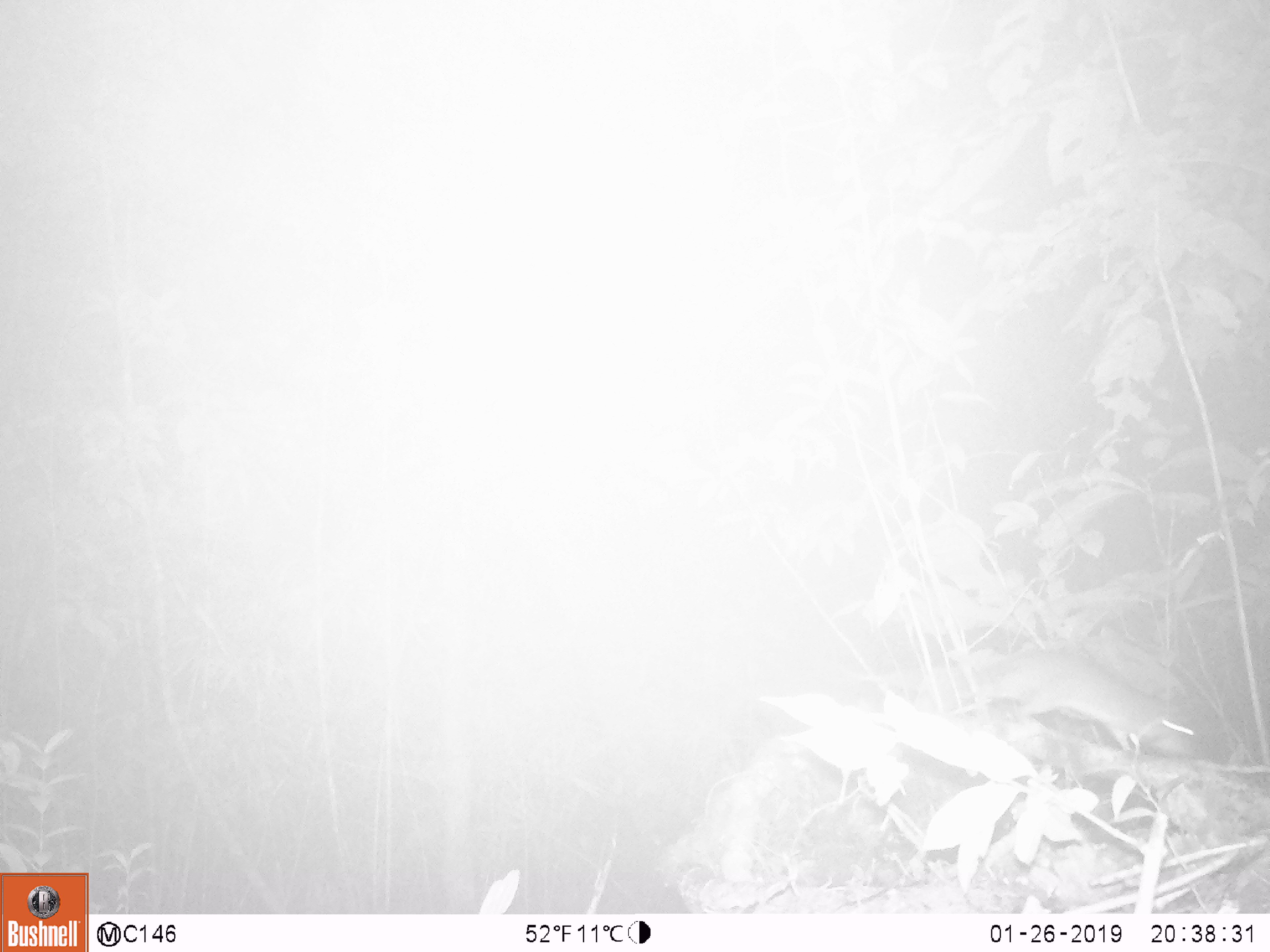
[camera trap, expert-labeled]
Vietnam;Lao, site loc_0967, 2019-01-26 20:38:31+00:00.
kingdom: Animalia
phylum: Chordata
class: Mammalia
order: Rodentia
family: Muridae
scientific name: Muridae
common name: old-world mice and rats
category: unidentified murid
Unidentified murid (old-world mice and rats) (Muridae). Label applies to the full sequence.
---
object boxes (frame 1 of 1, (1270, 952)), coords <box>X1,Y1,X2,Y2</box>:
unidentified murid: <box>971,647,1195,756</box>